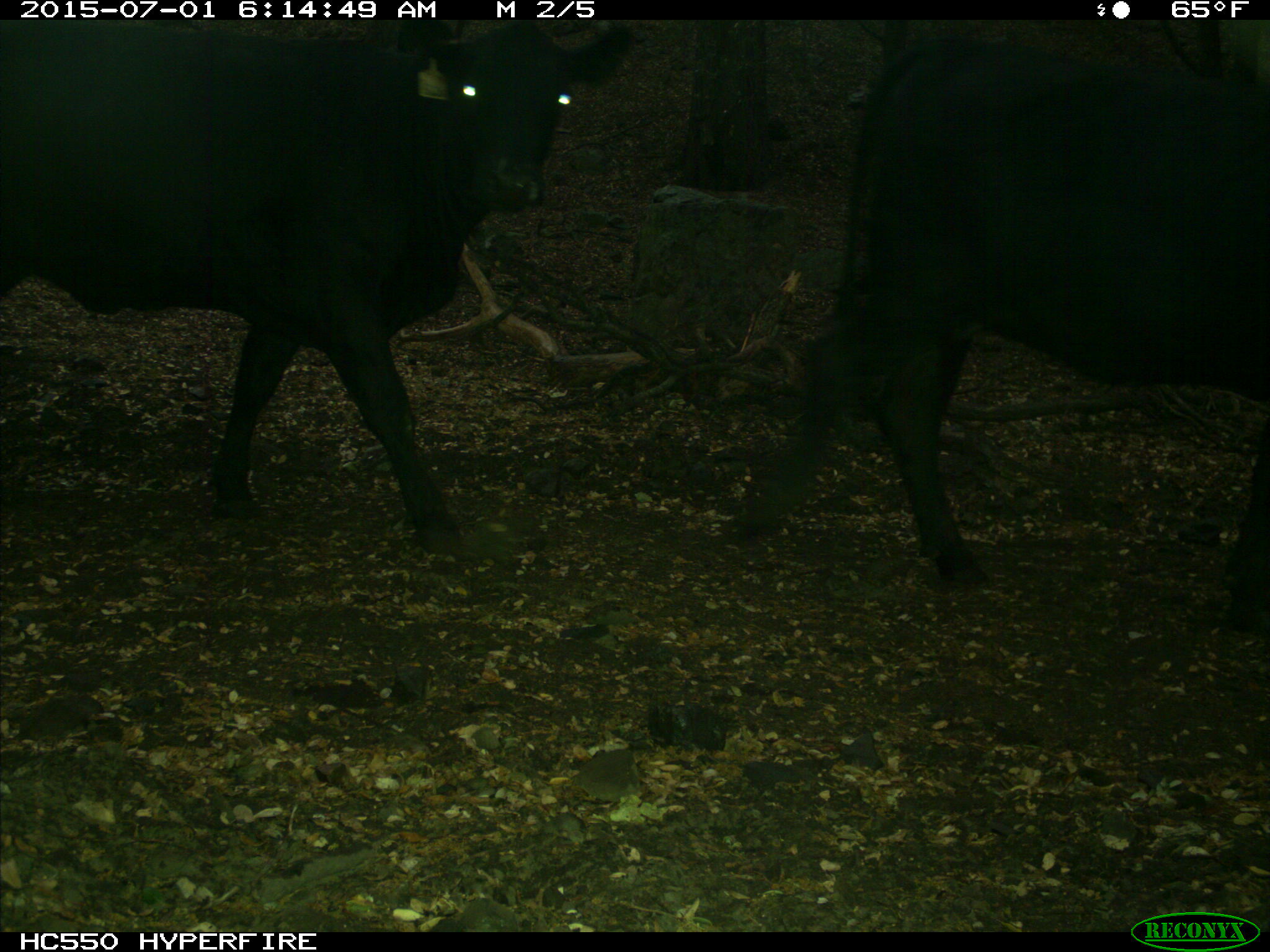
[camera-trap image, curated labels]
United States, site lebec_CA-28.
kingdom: Animalia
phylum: Chordata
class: Mammalia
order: Artiodactyla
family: Bovidae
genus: Bos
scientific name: Bos taurus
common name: domestic cow